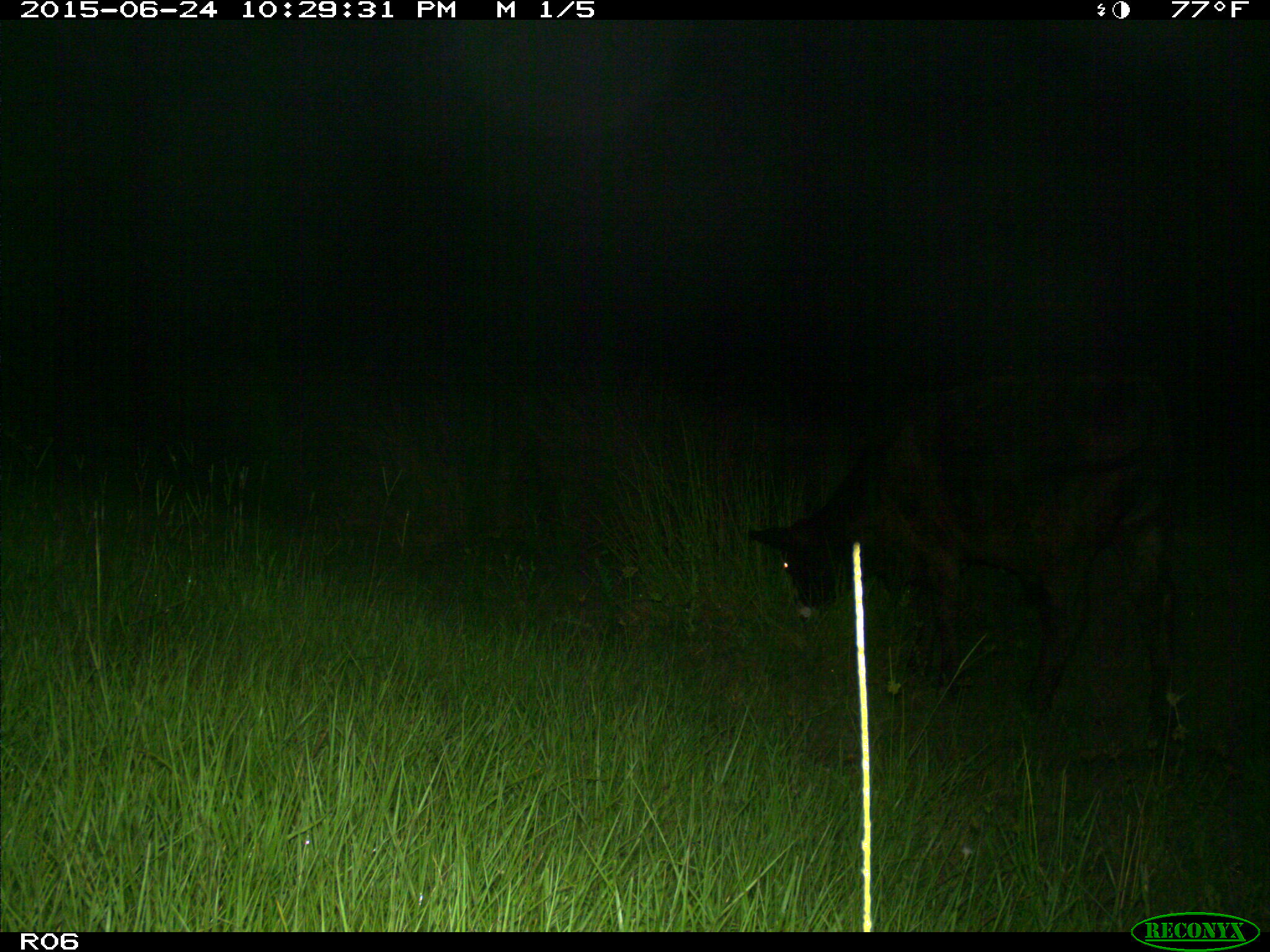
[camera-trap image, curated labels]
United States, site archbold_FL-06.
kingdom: Animalia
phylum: Chordata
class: Mammalia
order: Artiodactyla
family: Bovidae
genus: Bos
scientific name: Bos taurus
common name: domestic cow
Bos taurus (domestic cow).